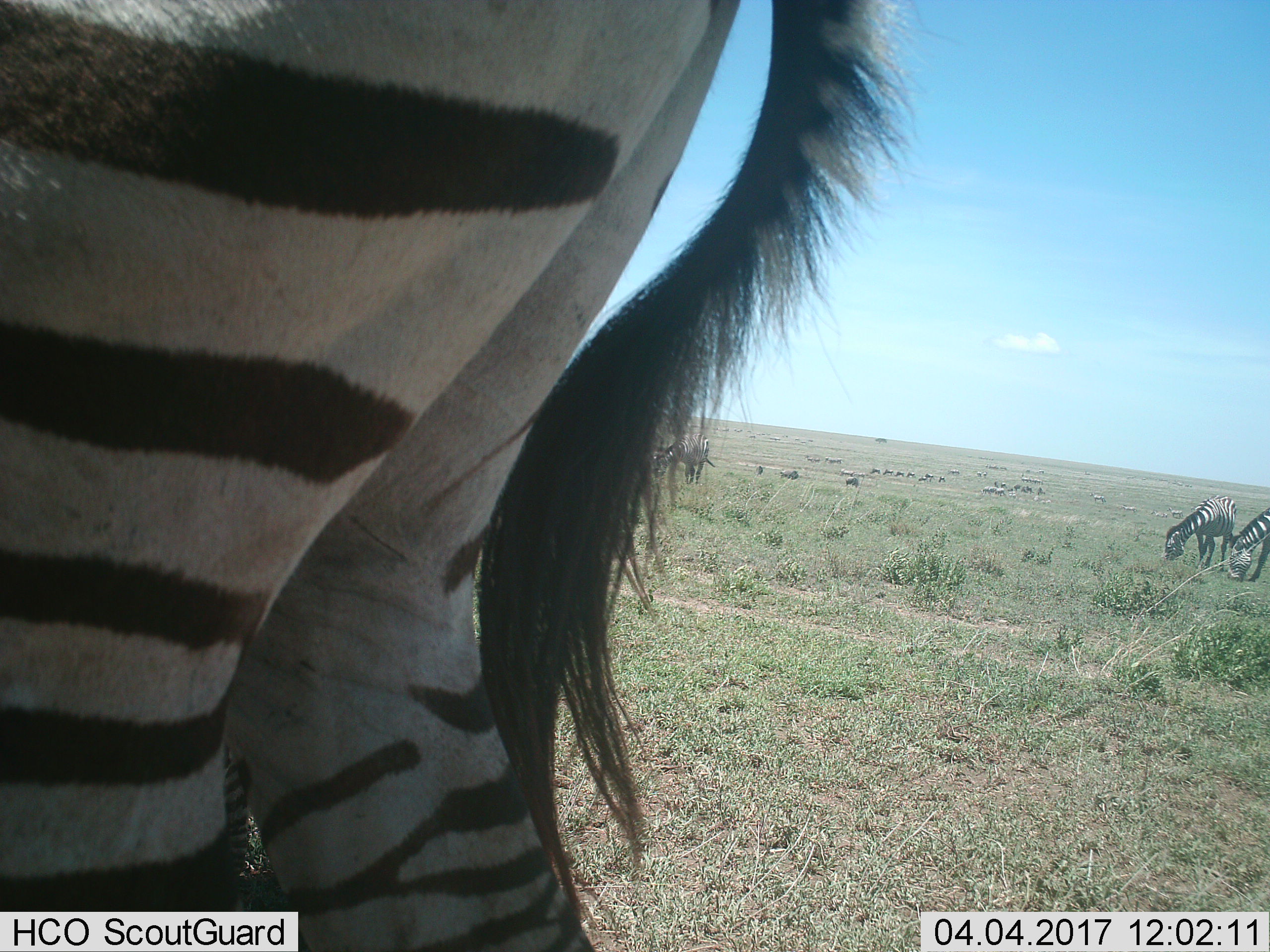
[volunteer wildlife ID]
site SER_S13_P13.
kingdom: Animalia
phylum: Chordata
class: Mammalia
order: Perissodactyla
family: Equidae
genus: Equus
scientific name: Equus quagga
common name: plains zebra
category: zebraplains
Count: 11-50.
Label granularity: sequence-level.